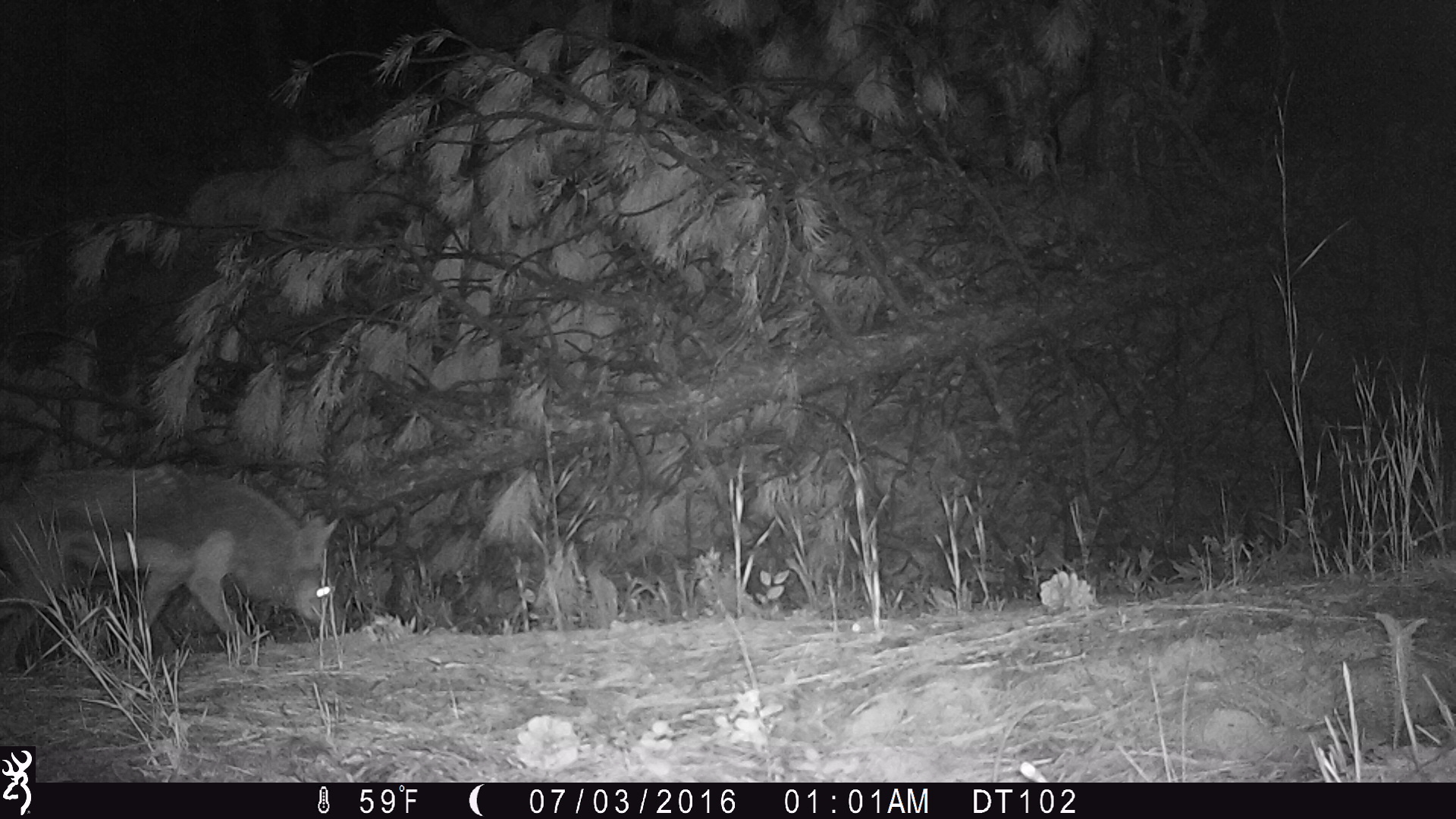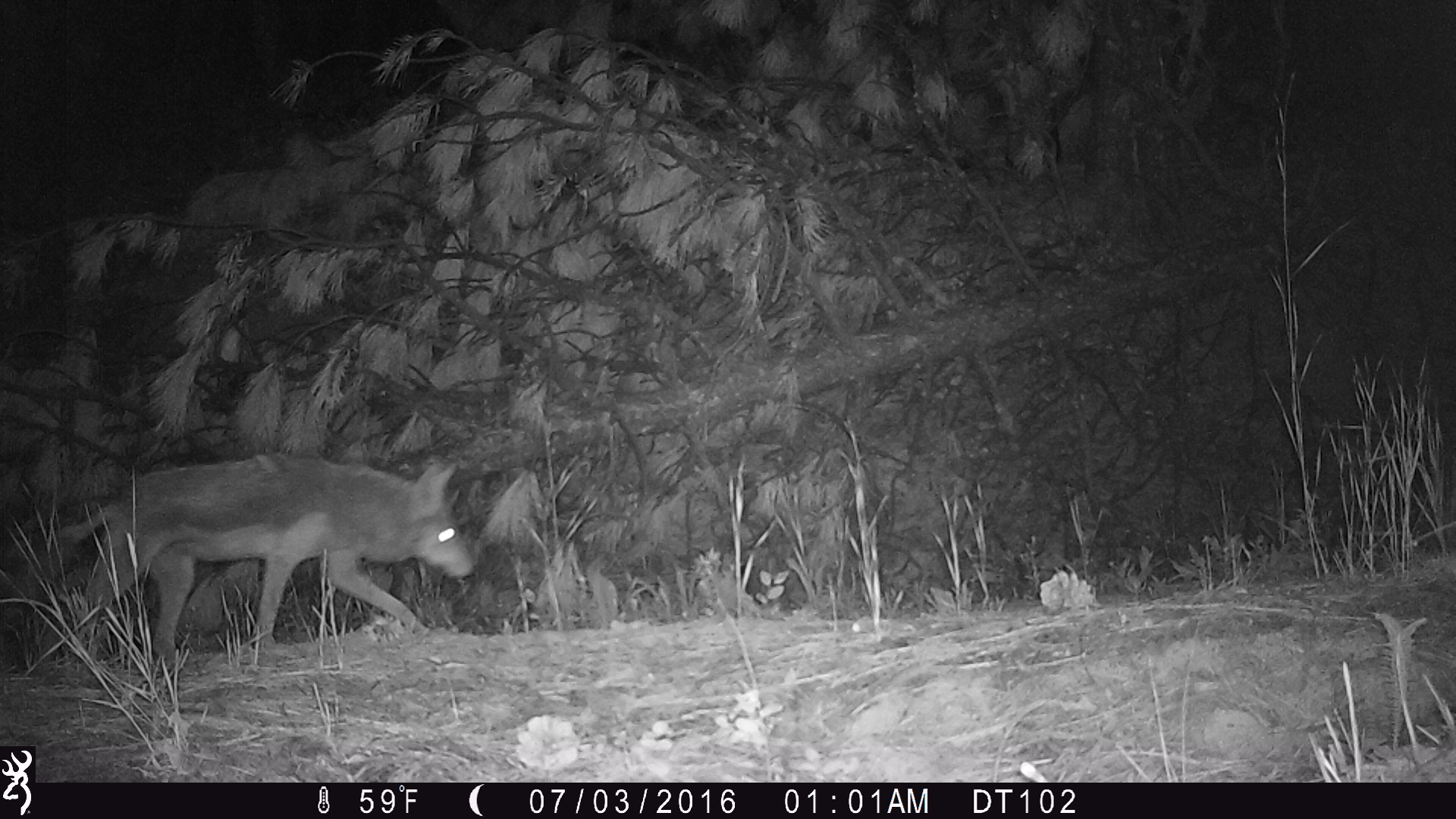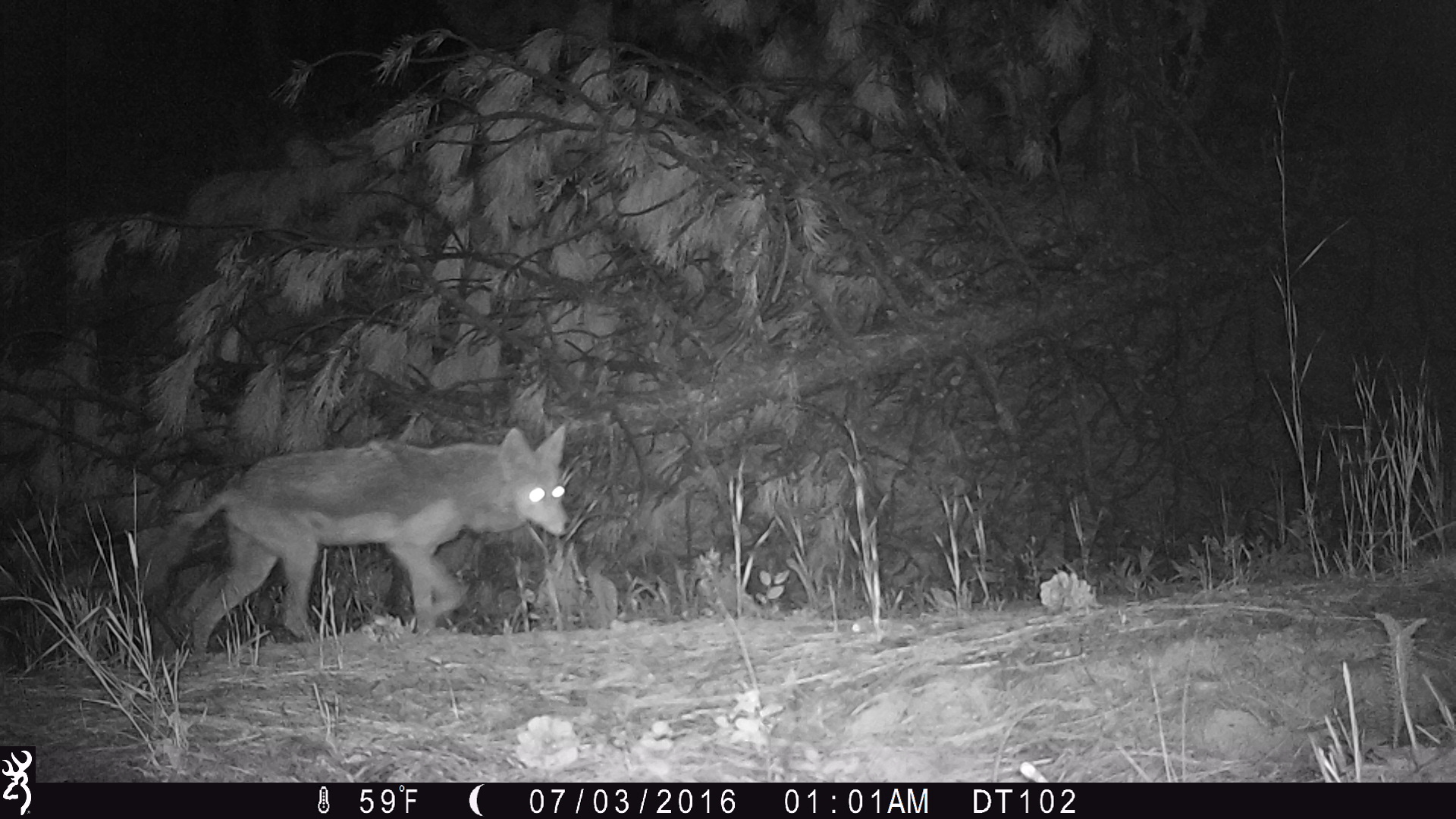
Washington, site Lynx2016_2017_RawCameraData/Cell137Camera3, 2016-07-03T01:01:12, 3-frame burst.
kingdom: Animalia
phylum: Chordata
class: Mammalia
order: Carnivora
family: Canidae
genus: Canis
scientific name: Canis latrans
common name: coyote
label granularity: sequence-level